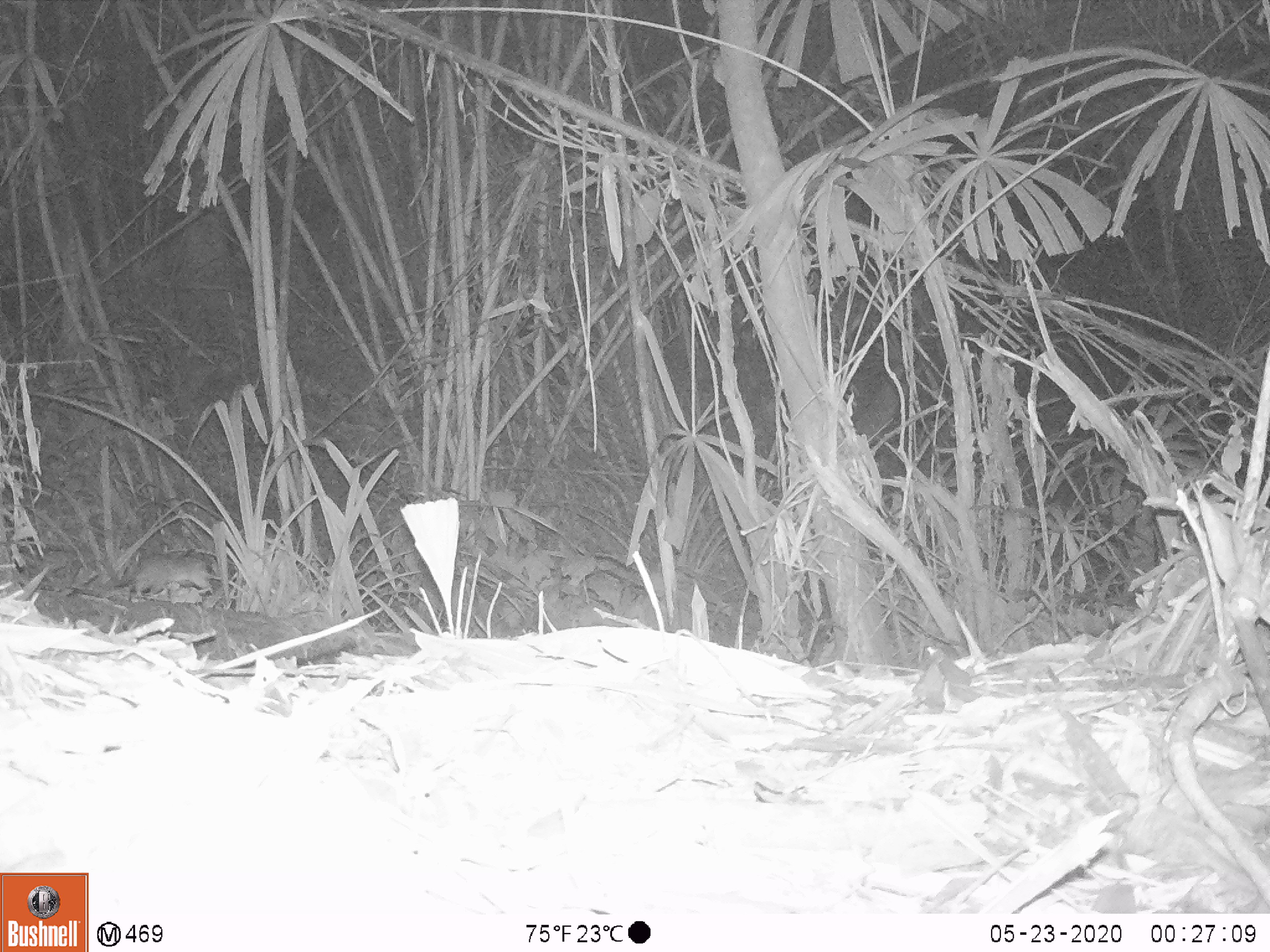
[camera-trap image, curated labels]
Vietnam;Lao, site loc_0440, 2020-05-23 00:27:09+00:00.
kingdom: Animalia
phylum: Chordata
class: Mammalia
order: Rodentia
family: Muridae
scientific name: Muridae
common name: old-world mice and rats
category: unidentified murid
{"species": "unidentified murid (old-world mice and rats) (Muridae)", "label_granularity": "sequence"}